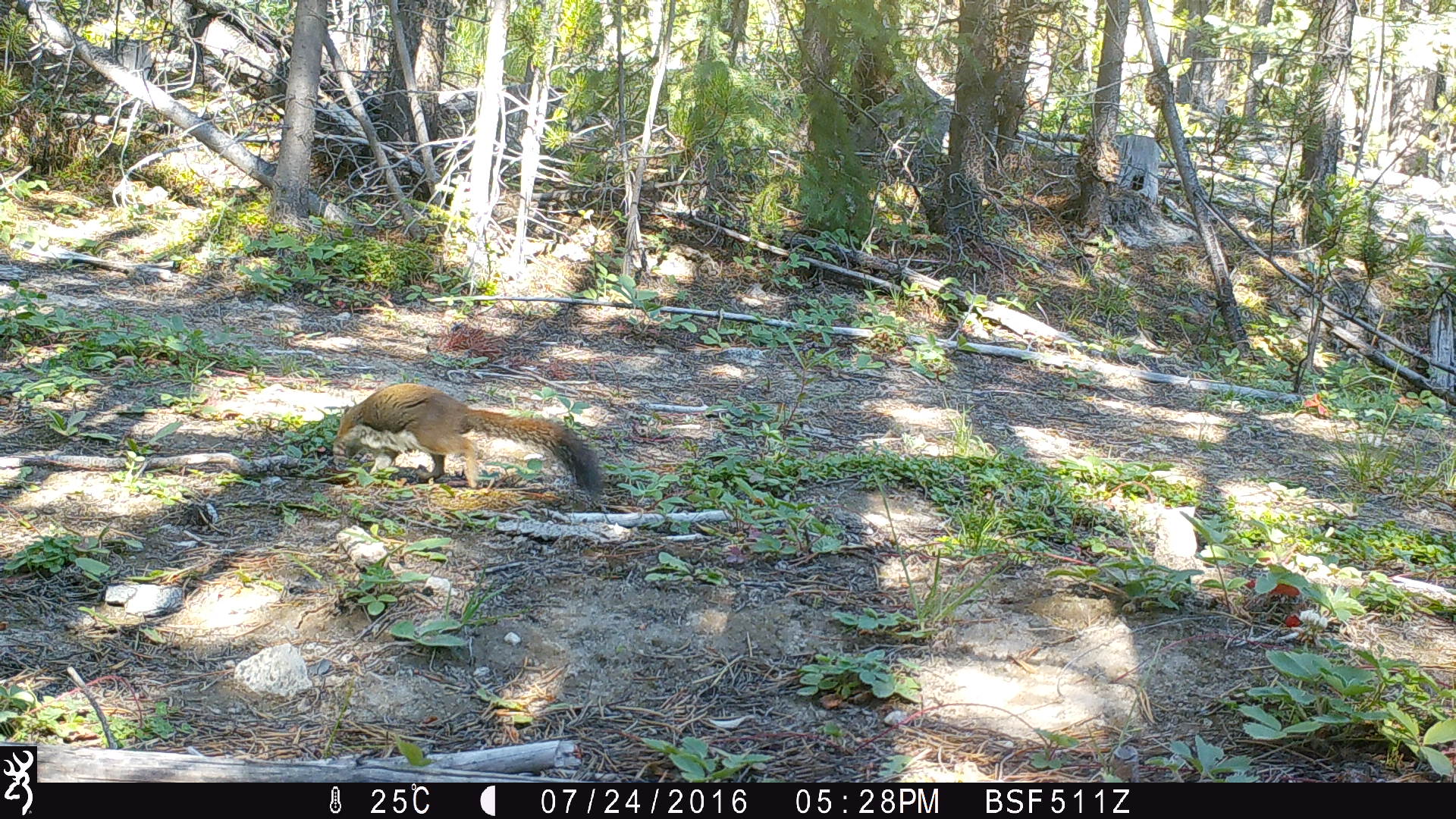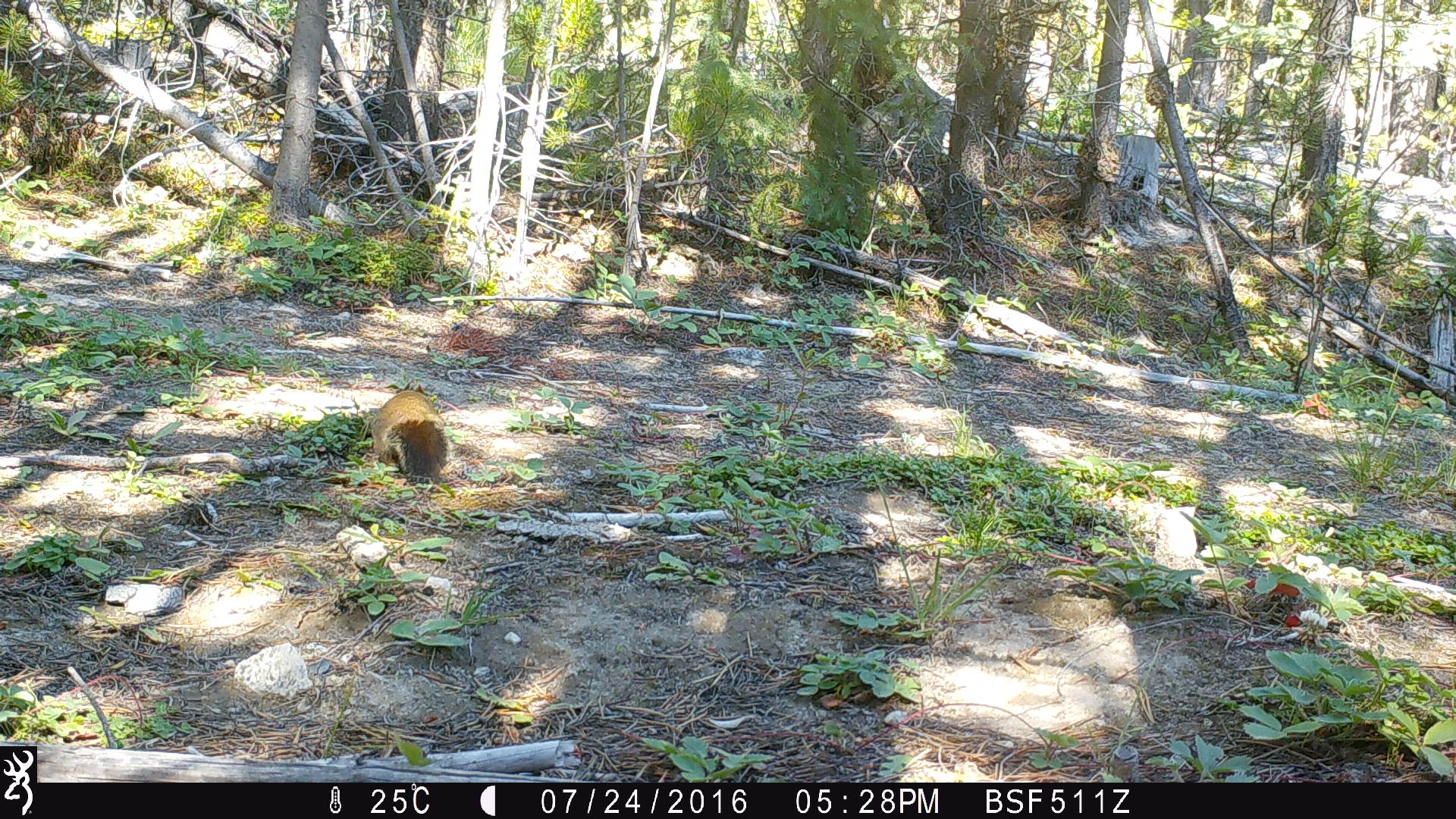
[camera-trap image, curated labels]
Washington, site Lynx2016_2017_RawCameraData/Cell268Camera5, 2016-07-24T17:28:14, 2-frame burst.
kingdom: Animalia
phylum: Chordata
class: Mammalia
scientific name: Mammalia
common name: small mammal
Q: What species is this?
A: Small mammal (Mammalia).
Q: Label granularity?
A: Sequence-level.